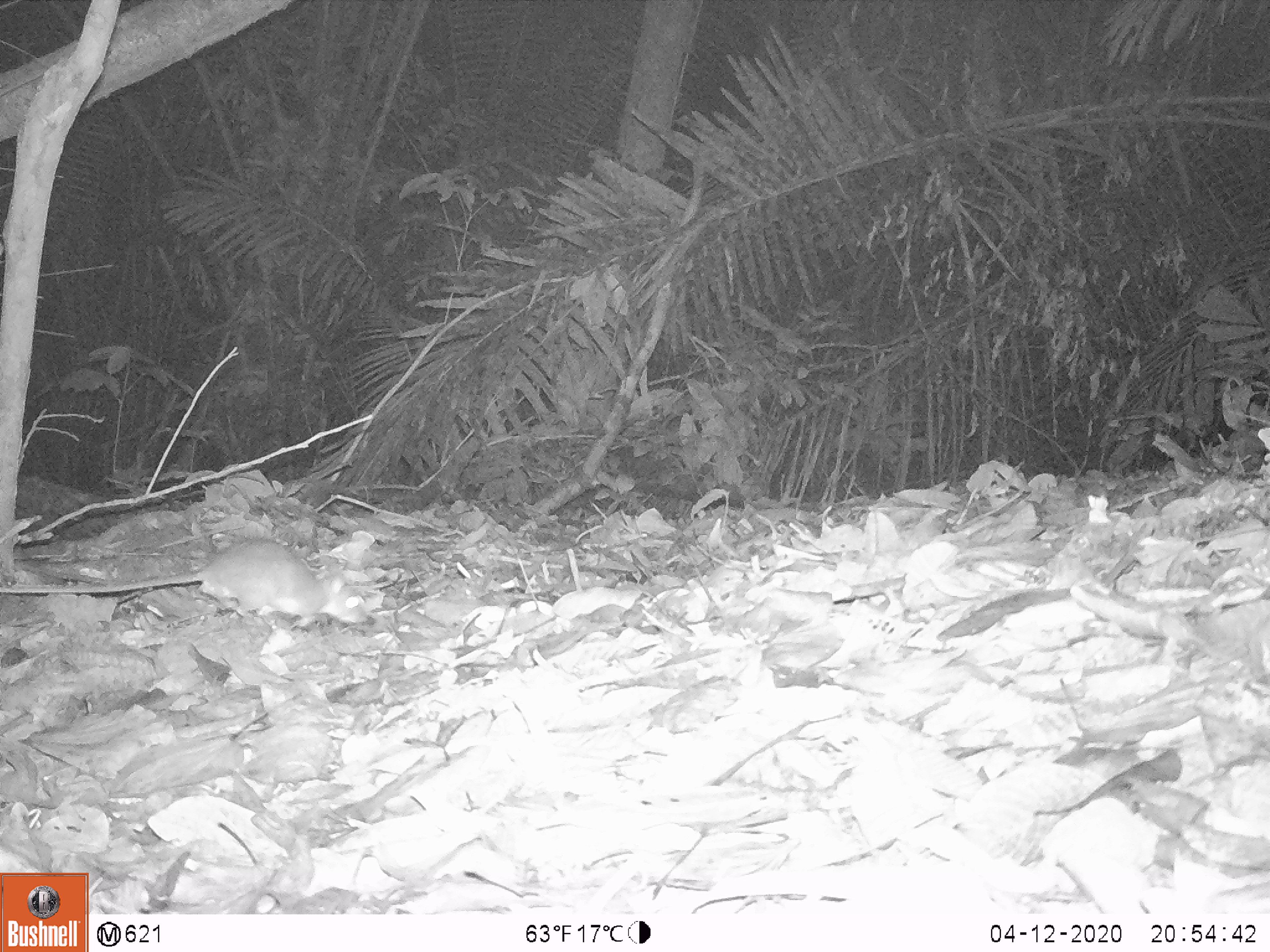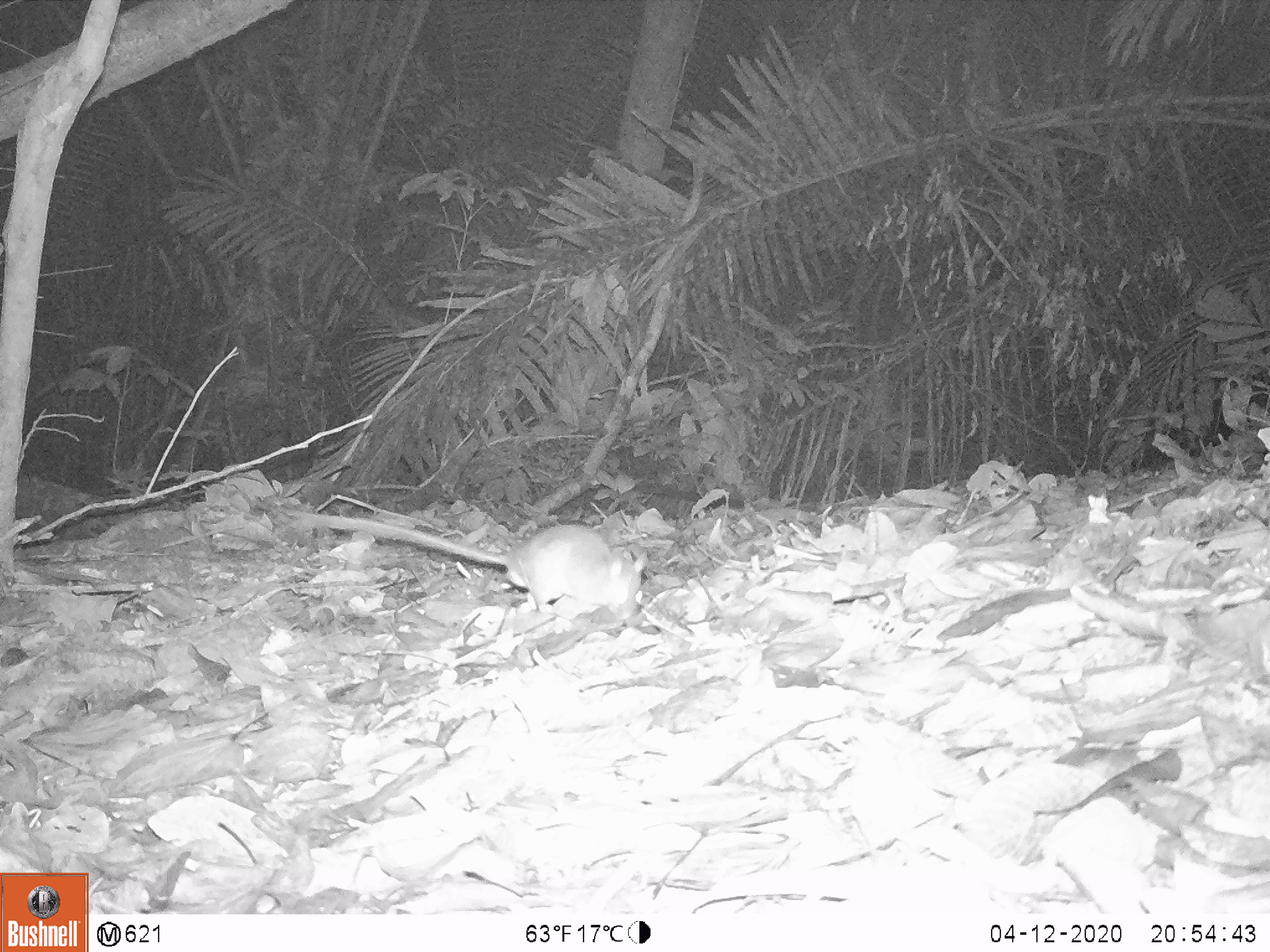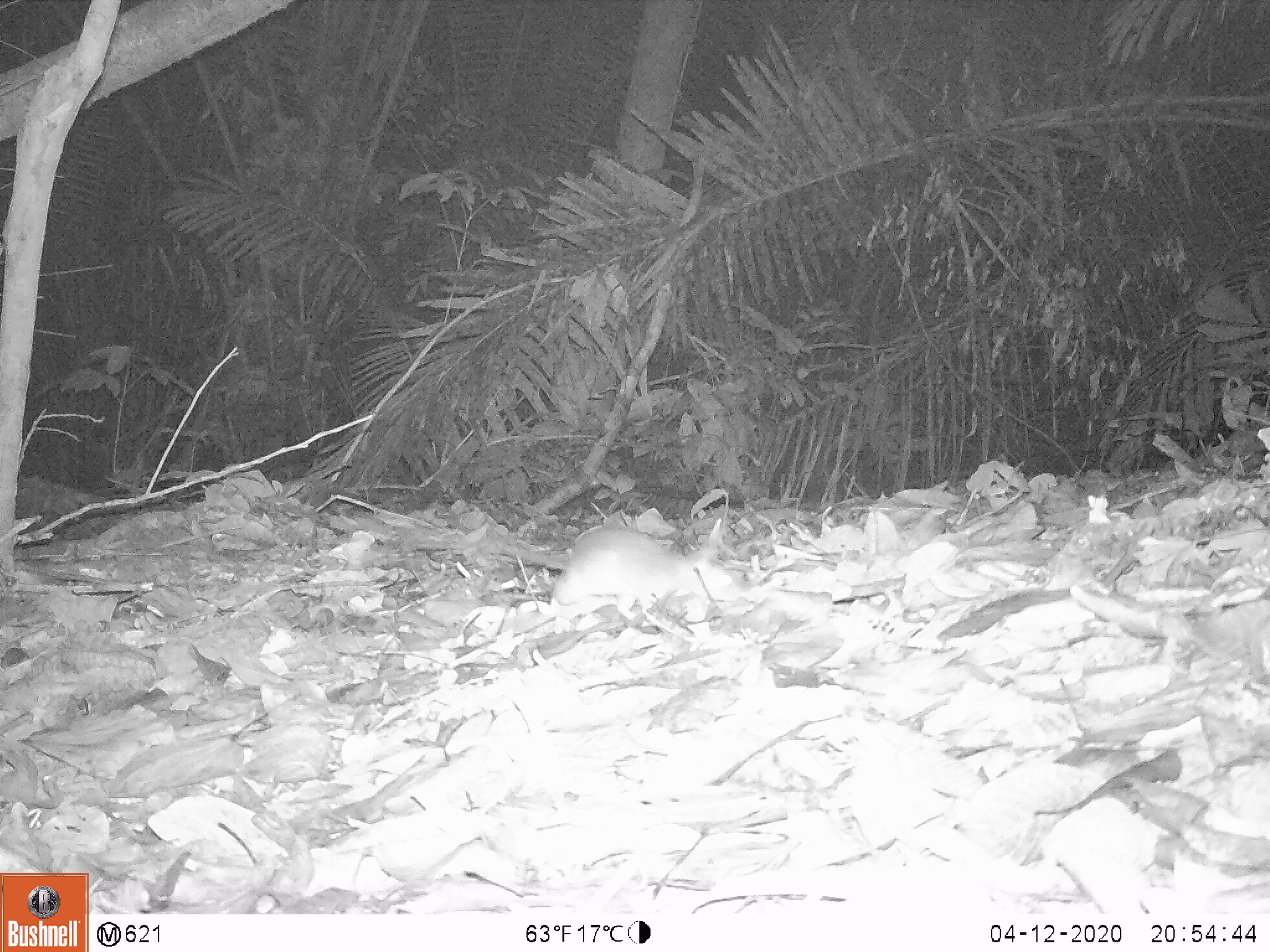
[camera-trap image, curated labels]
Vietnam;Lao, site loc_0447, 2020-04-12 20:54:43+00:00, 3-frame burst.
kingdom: Animalia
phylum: Chordata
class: Mammalia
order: Rodentia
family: Muridae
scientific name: Muridae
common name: old-world mice and rats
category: unidentified murid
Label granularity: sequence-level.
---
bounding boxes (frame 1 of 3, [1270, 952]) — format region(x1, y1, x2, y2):
unidentified murid: region(0, 536, 374, 626)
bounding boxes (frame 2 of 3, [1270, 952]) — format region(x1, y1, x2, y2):
unidentified murid: region(295, 510, 648, 619)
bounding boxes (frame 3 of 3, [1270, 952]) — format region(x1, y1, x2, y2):
unidentified murid: region(375, 514, 742, 619)